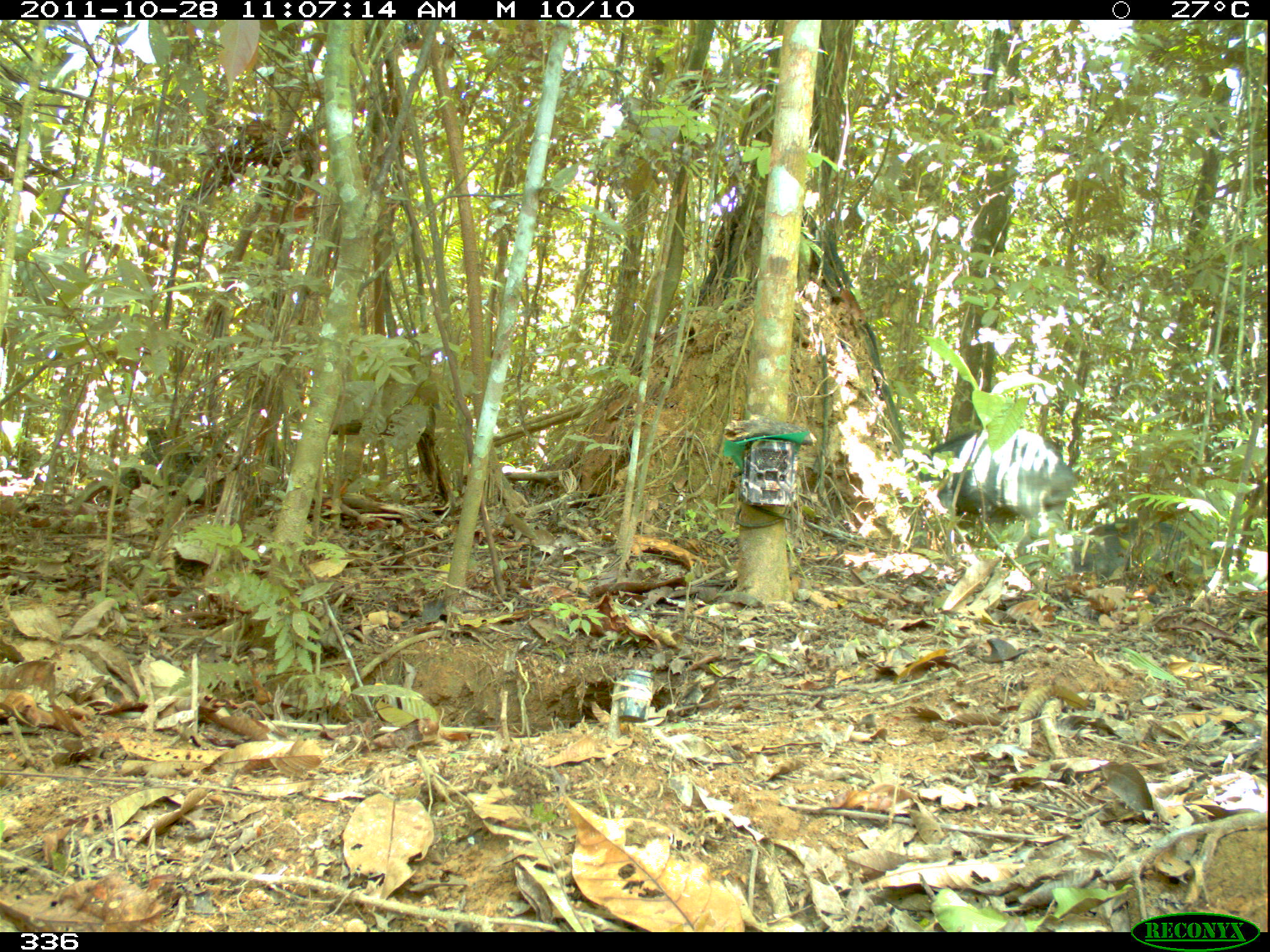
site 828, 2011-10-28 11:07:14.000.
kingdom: Animalia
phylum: Chordata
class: Mammalia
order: Artiodactyla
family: Tayassuidae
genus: Tayassu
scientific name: Tayassu pecari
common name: white-lipped peccary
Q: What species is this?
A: Tayassu pecari (white-lipped peccary).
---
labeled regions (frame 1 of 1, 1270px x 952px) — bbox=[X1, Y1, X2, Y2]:
tayassu pecari: bbox=[912, 427, 1078, 534]; bbox=[1065, 515, 1206, 587]